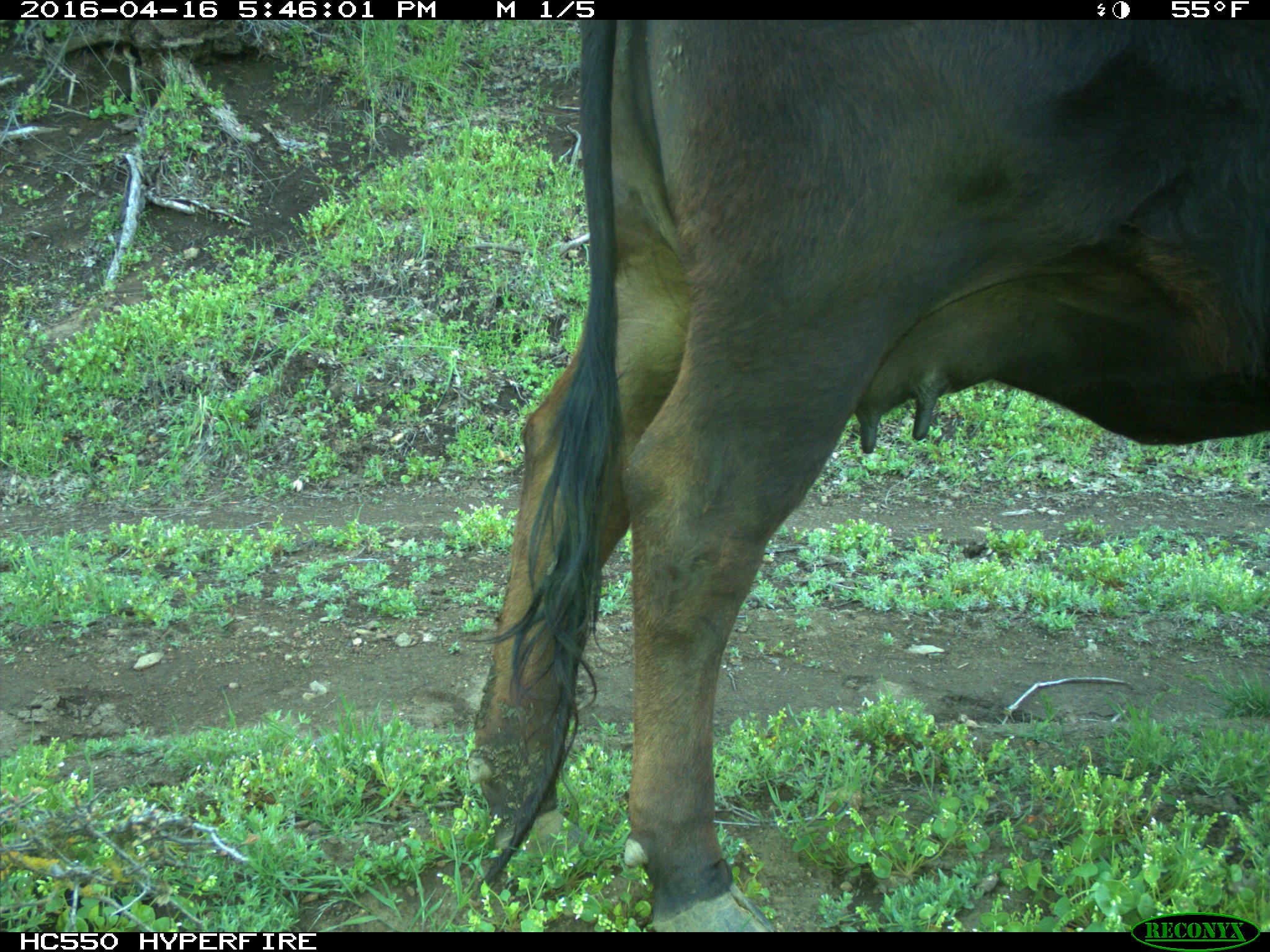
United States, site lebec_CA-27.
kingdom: Animalia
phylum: Chordata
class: Mammalia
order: Artiodactyla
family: Bovidae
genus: Bos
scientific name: Bos taurus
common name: domestic cow